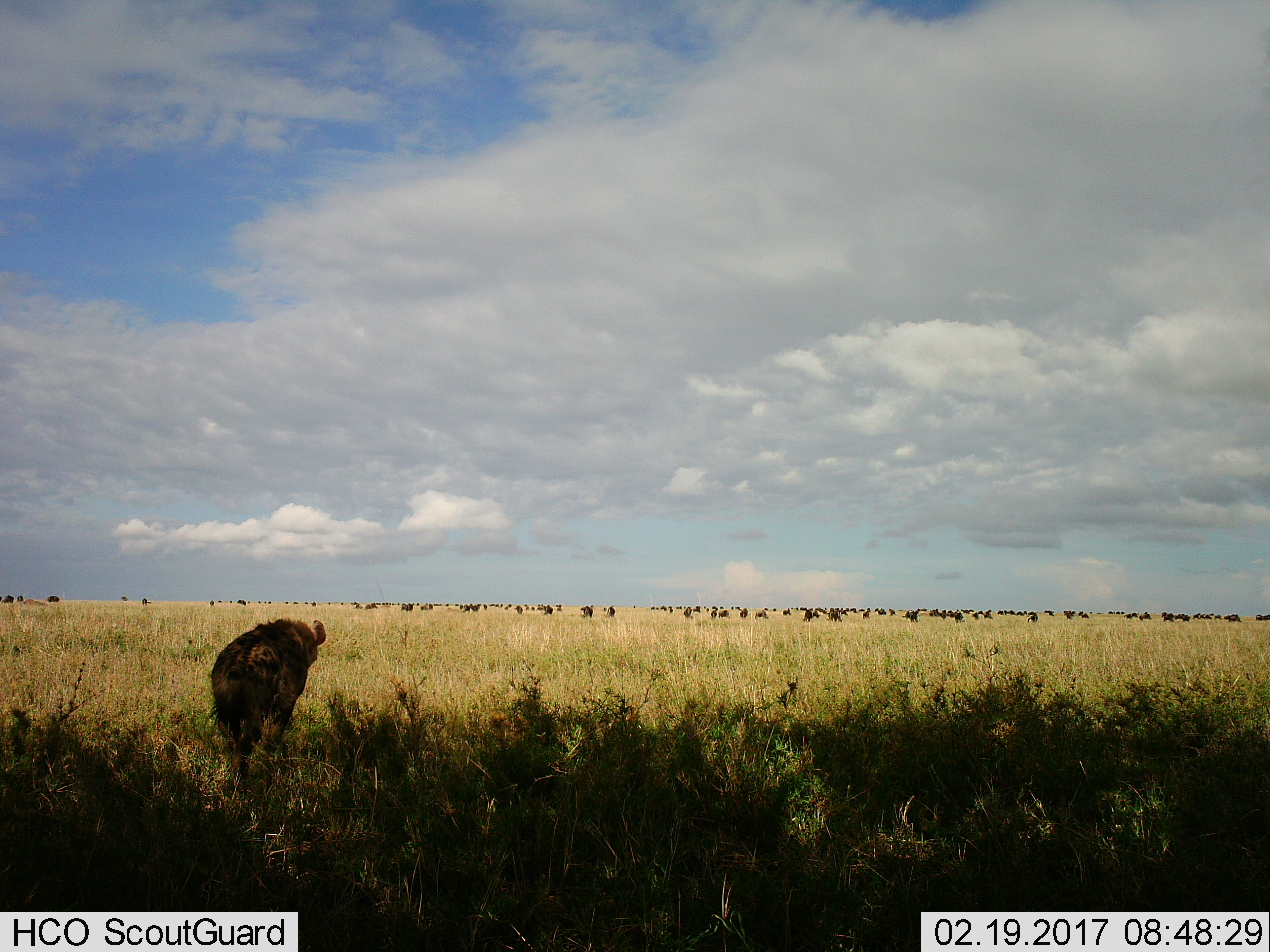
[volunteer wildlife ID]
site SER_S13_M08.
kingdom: Animalia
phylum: Chordata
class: Mammalia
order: Artiodactyla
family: Bovidae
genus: Connochaetes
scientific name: Connochaetes taurinus taurinus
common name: blue wildebeest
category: wildebeestblue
Wildebeestblue (blue wildebeest) (Connochaetes taurinus taurinus), count 11-50. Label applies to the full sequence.